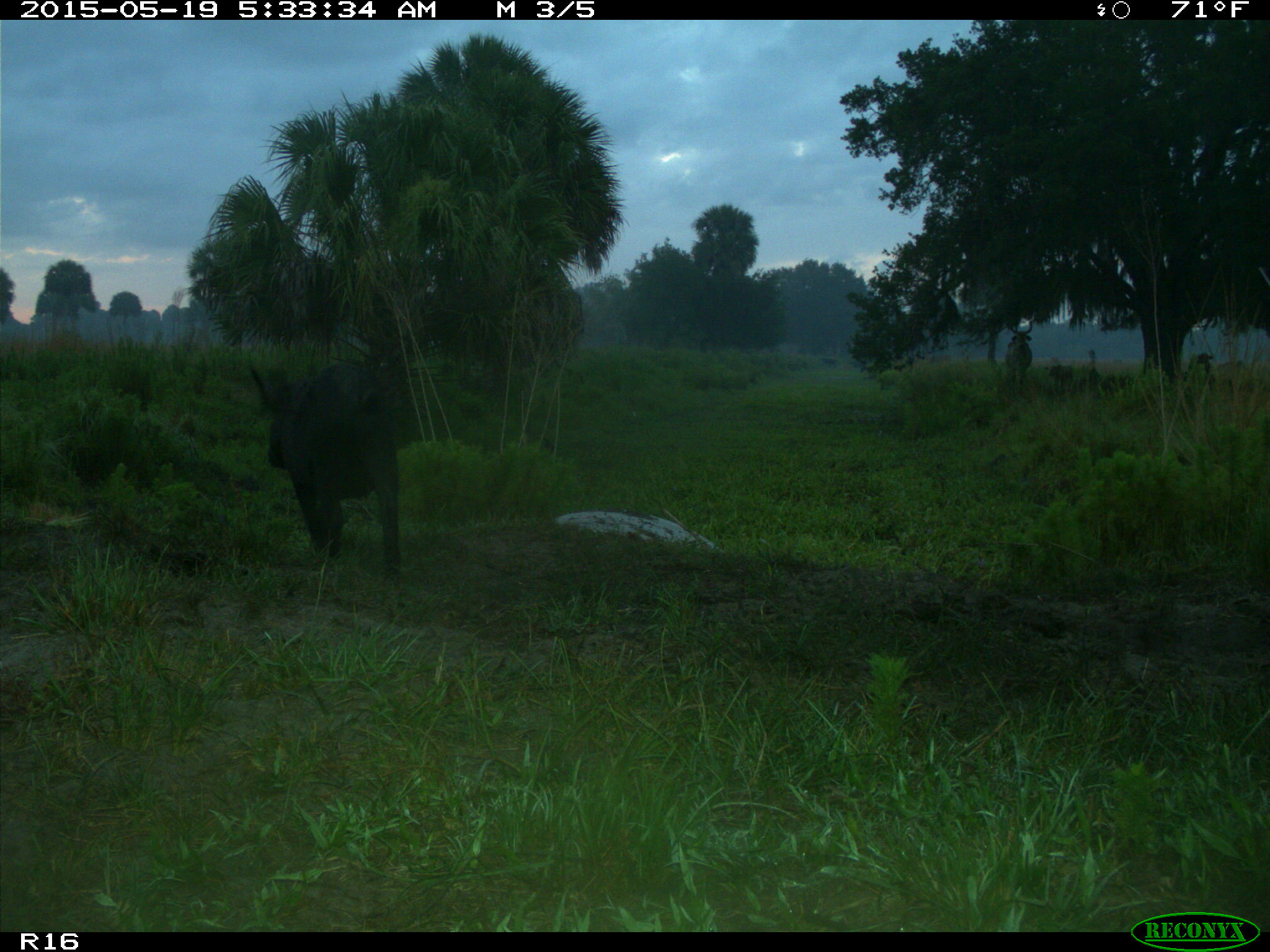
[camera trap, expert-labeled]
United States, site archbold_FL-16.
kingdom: Animalia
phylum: Chordata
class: Mammalia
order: Artiodactyla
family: Suidae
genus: Sus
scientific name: Sus scrofa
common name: wild boar